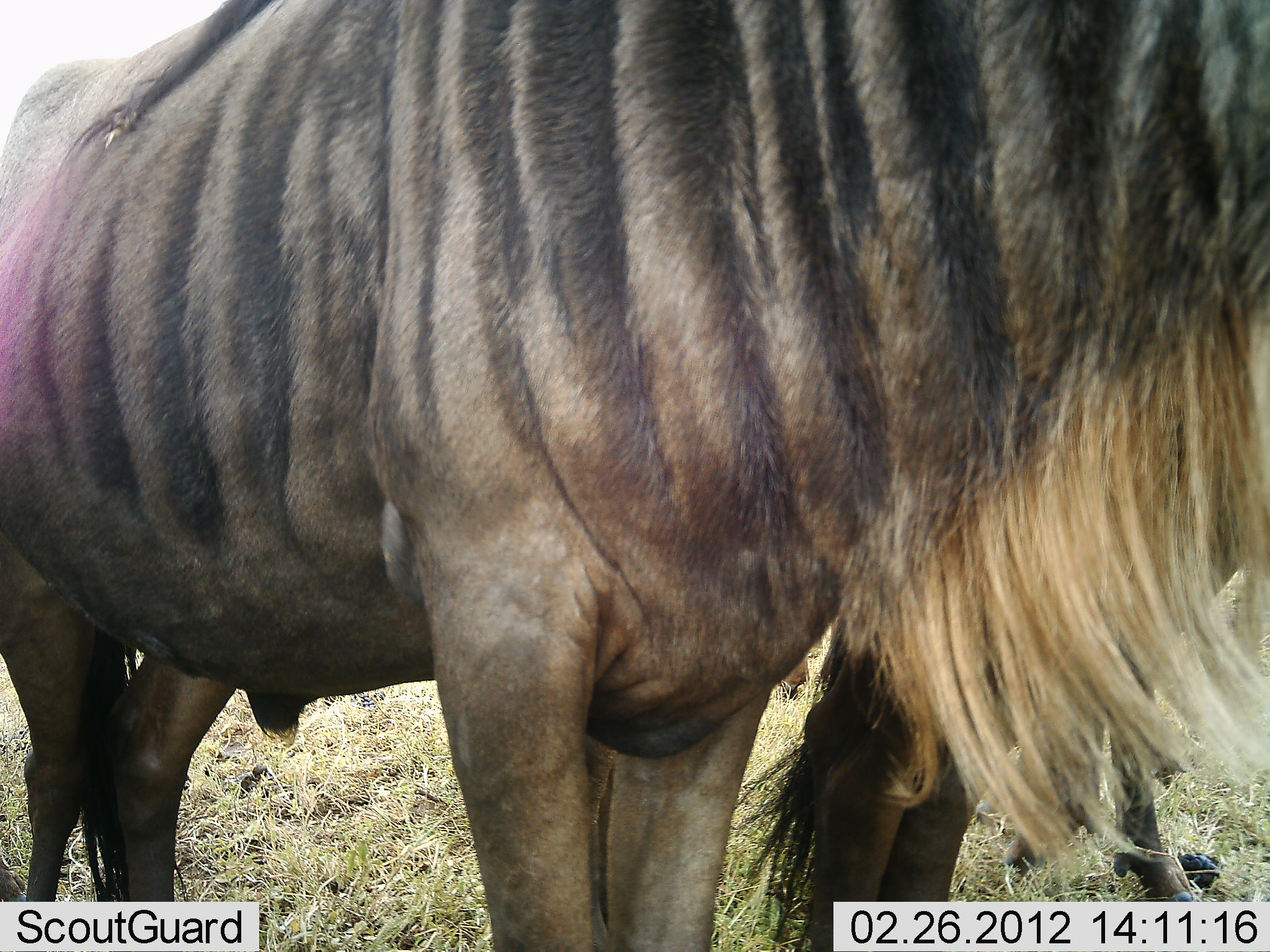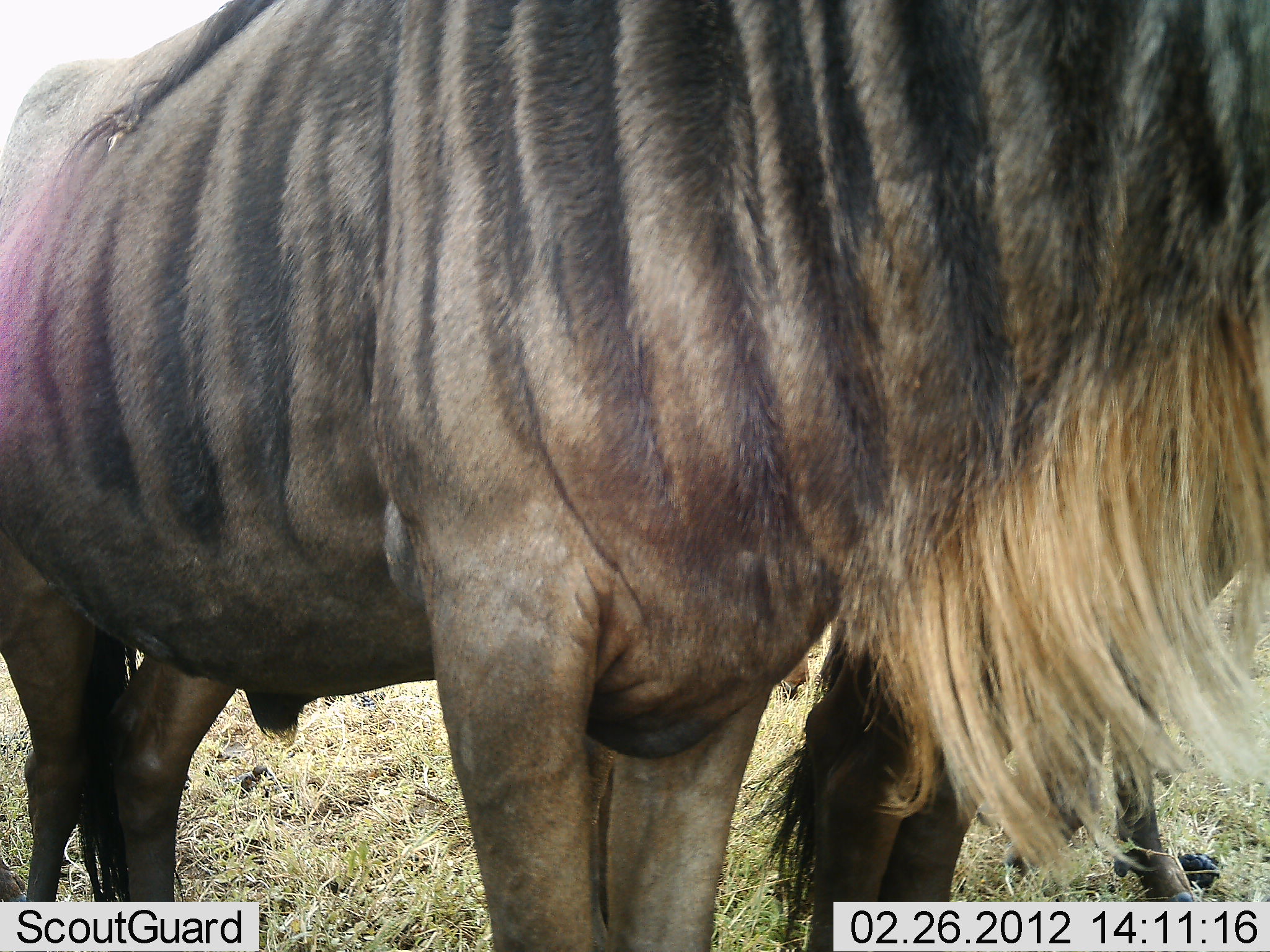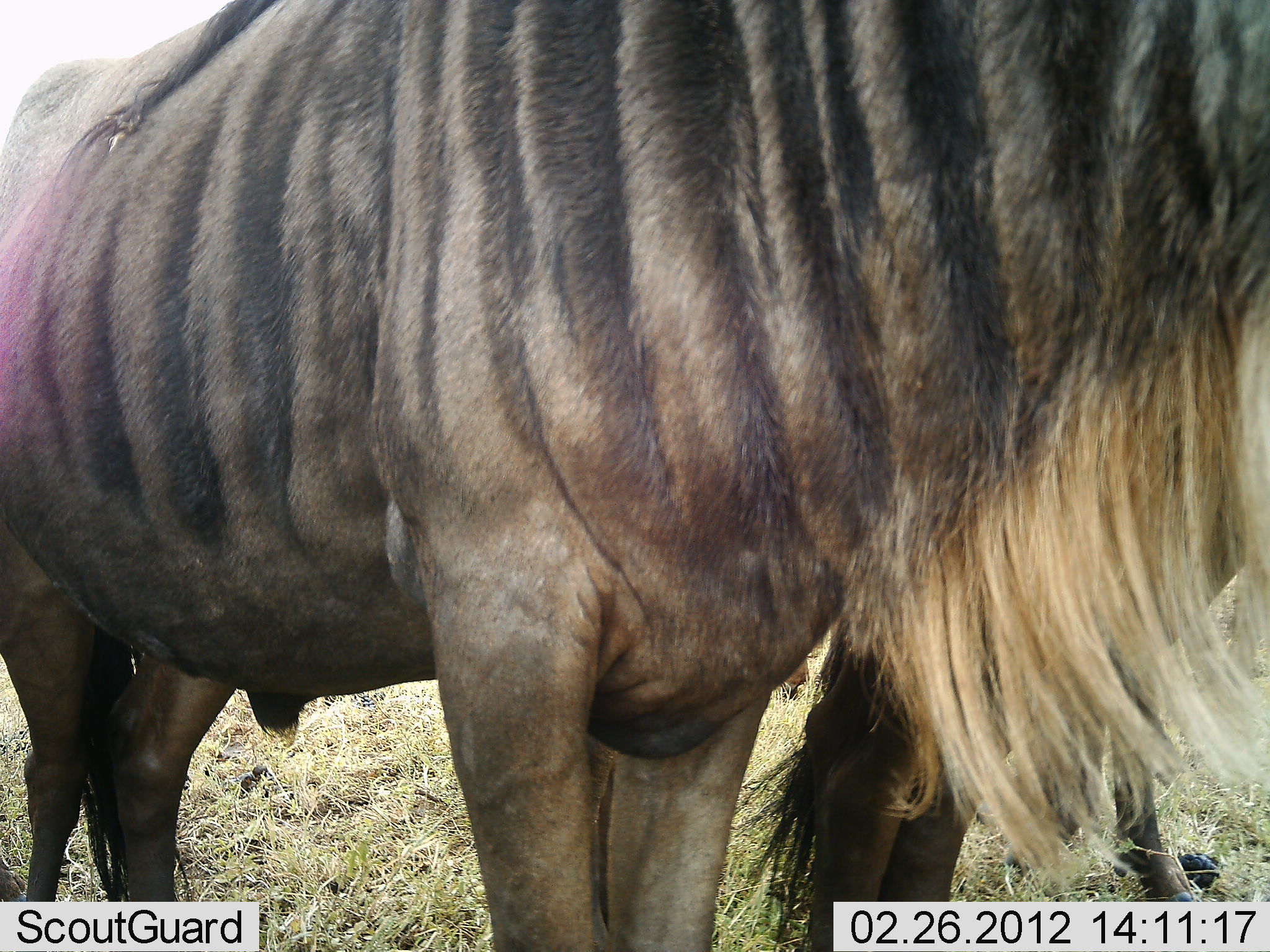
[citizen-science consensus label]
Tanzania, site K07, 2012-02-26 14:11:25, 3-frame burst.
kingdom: Animalia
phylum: Chordata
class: Mammalia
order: Artiodactyla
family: Bovidae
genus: Connochaetes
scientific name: Connochaetes taurinus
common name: blue wildebeest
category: wildebeest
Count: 2.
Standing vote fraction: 95%.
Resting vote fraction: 5%.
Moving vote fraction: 0%.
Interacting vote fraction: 5%.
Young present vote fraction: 0%.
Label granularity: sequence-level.